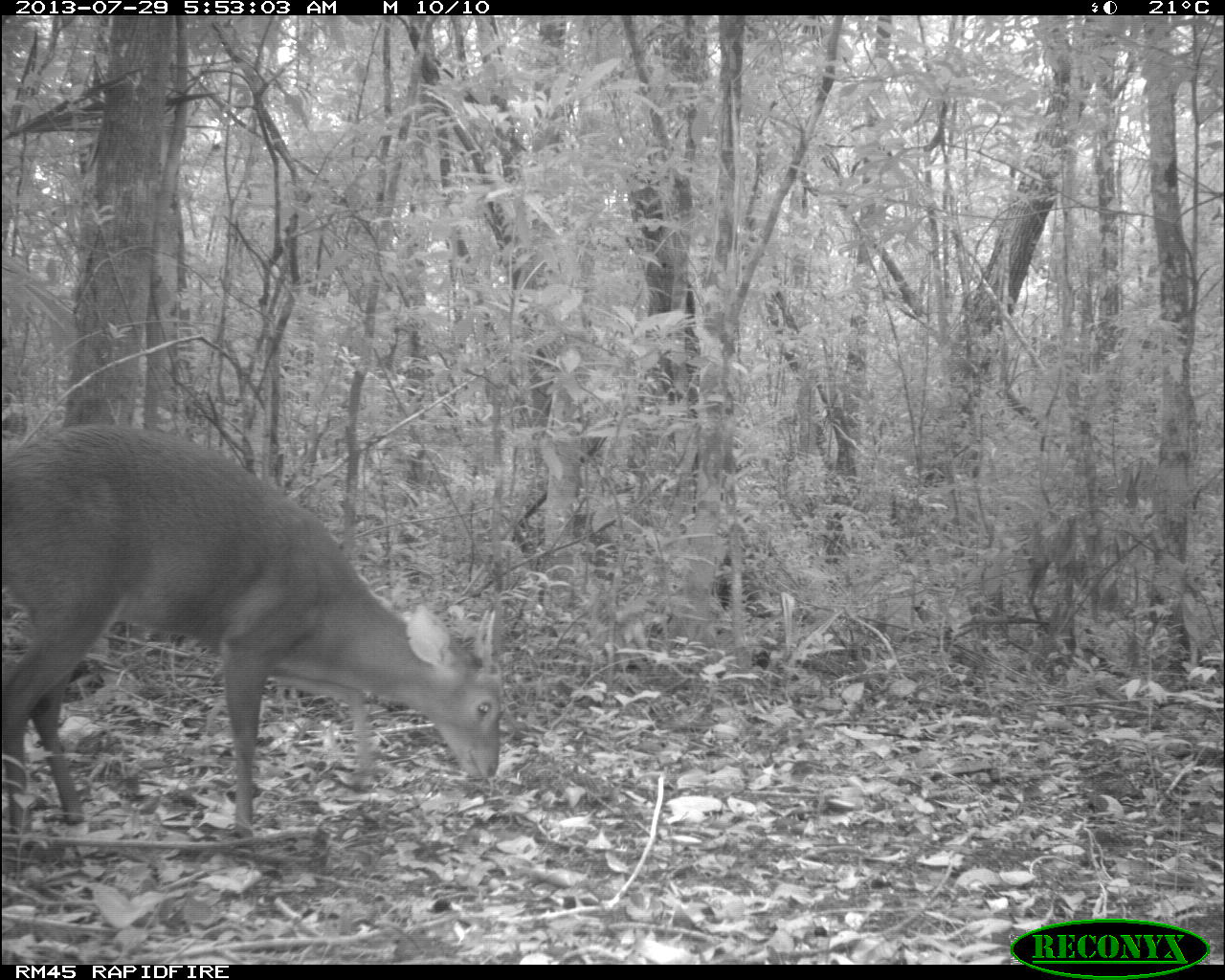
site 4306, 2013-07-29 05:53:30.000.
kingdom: Animalia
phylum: Chordata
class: Mammalia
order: Artiodactyla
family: Cervidae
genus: Mazama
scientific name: Mazama temama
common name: central american red brocket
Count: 1.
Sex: male.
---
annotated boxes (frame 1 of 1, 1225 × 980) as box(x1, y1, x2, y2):
mazama temama: box(1, 423, 499, 837)